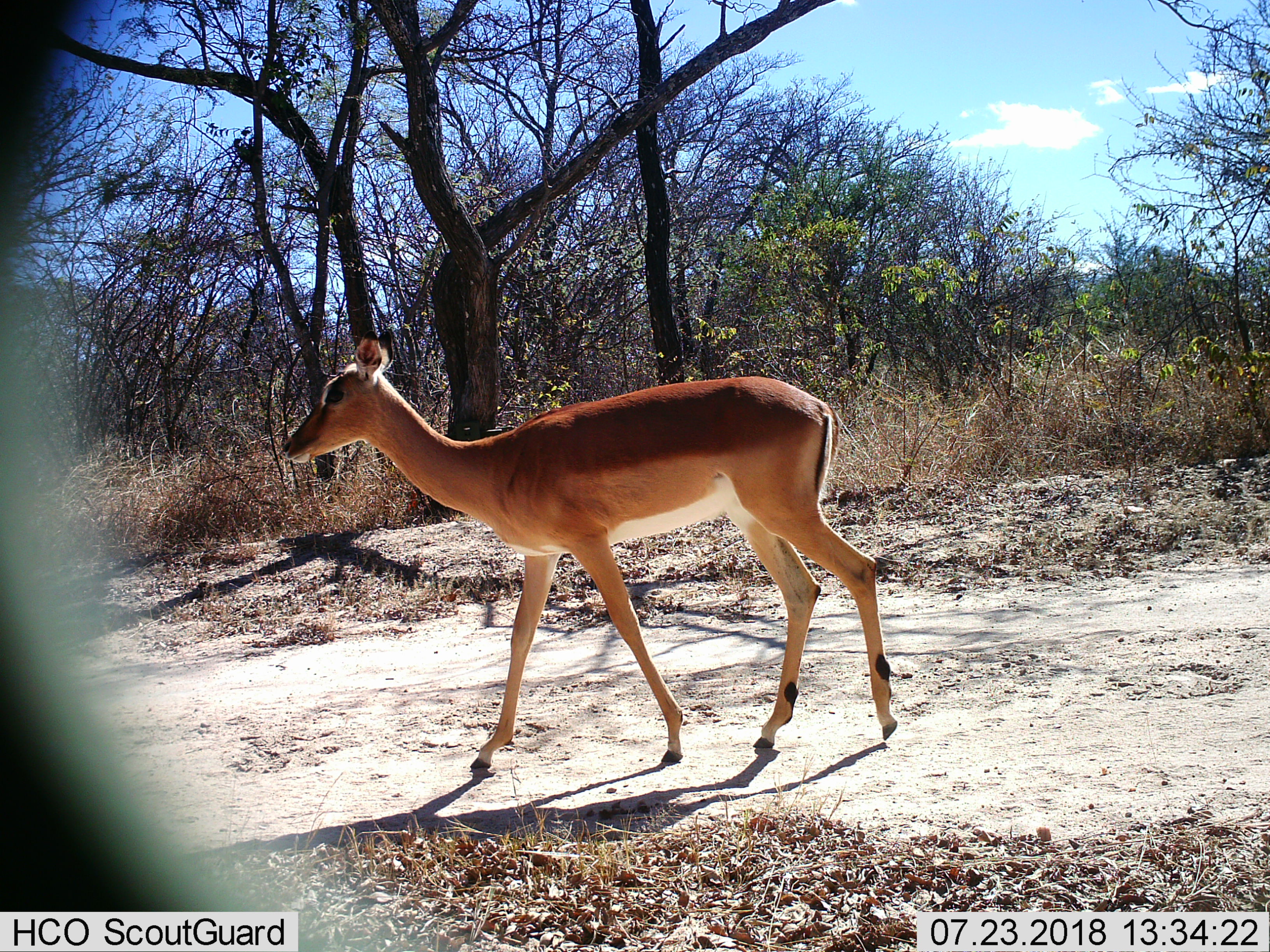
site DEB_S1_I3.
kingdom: Animalia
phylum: Chordata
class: Mammalia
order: Artiodactyla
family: Bovidae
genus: Aepyceros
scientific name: Aepyceros melampus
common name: impala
Impala (Aepyceros melampus), count 1. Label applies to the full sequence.